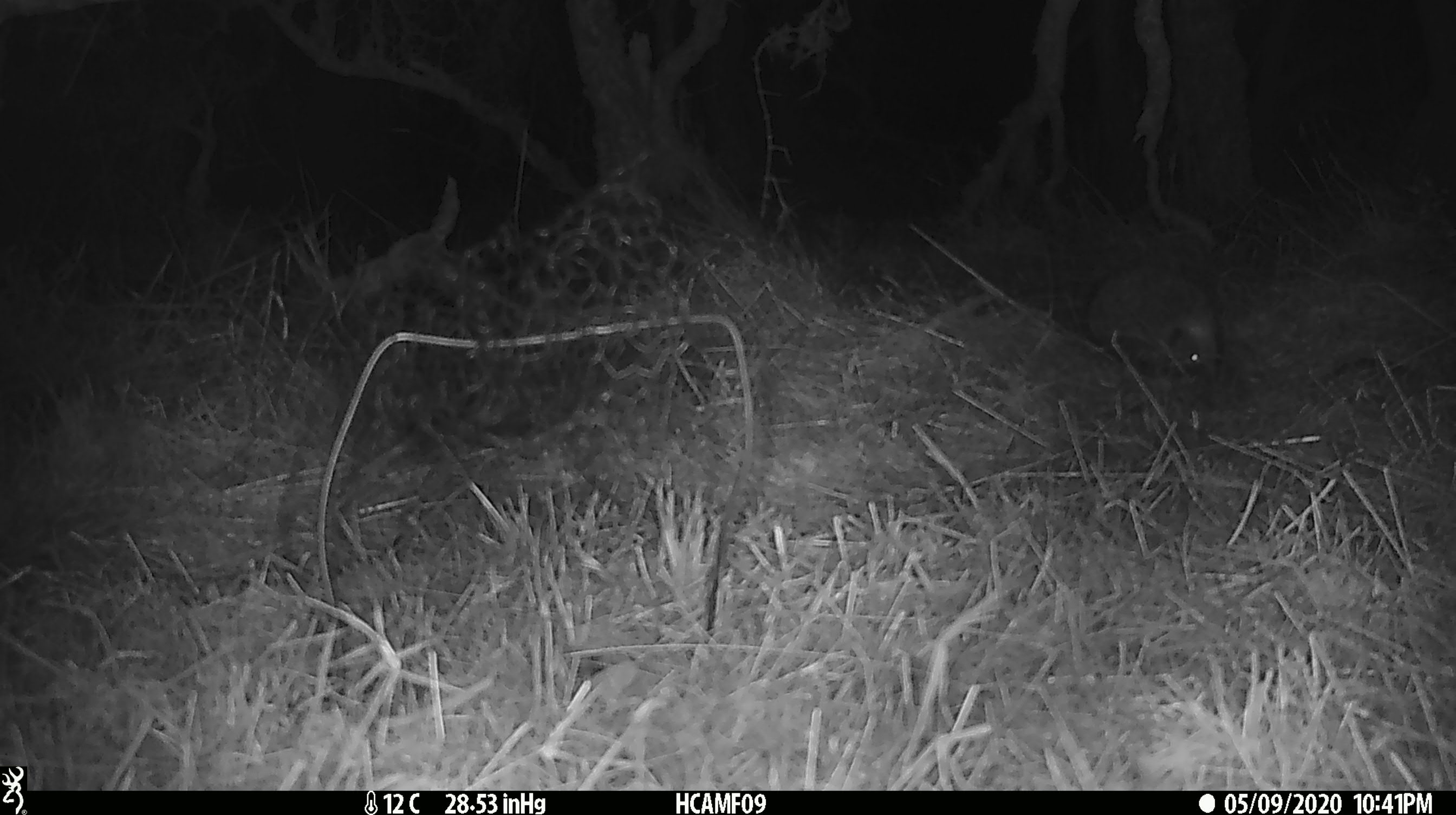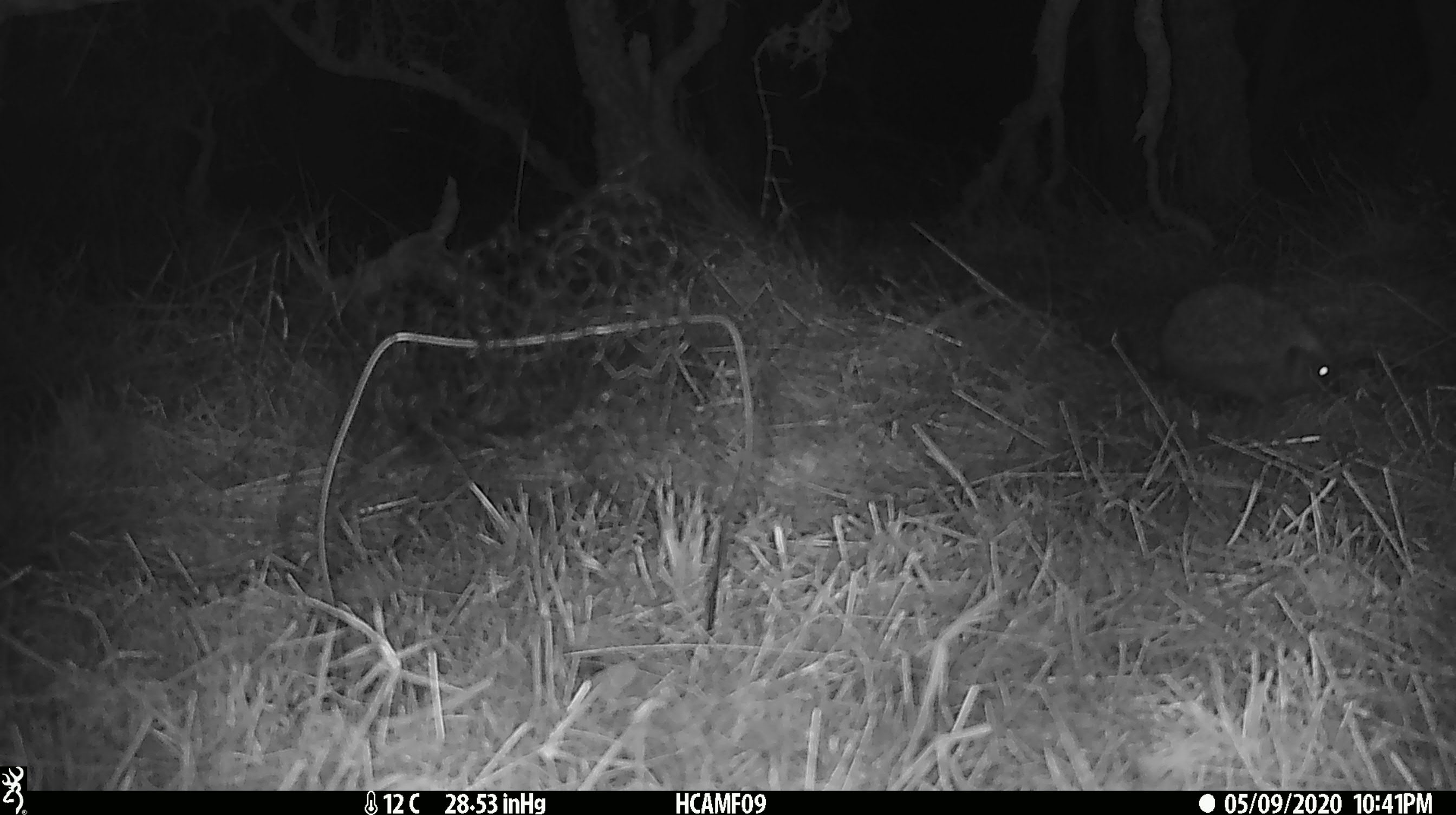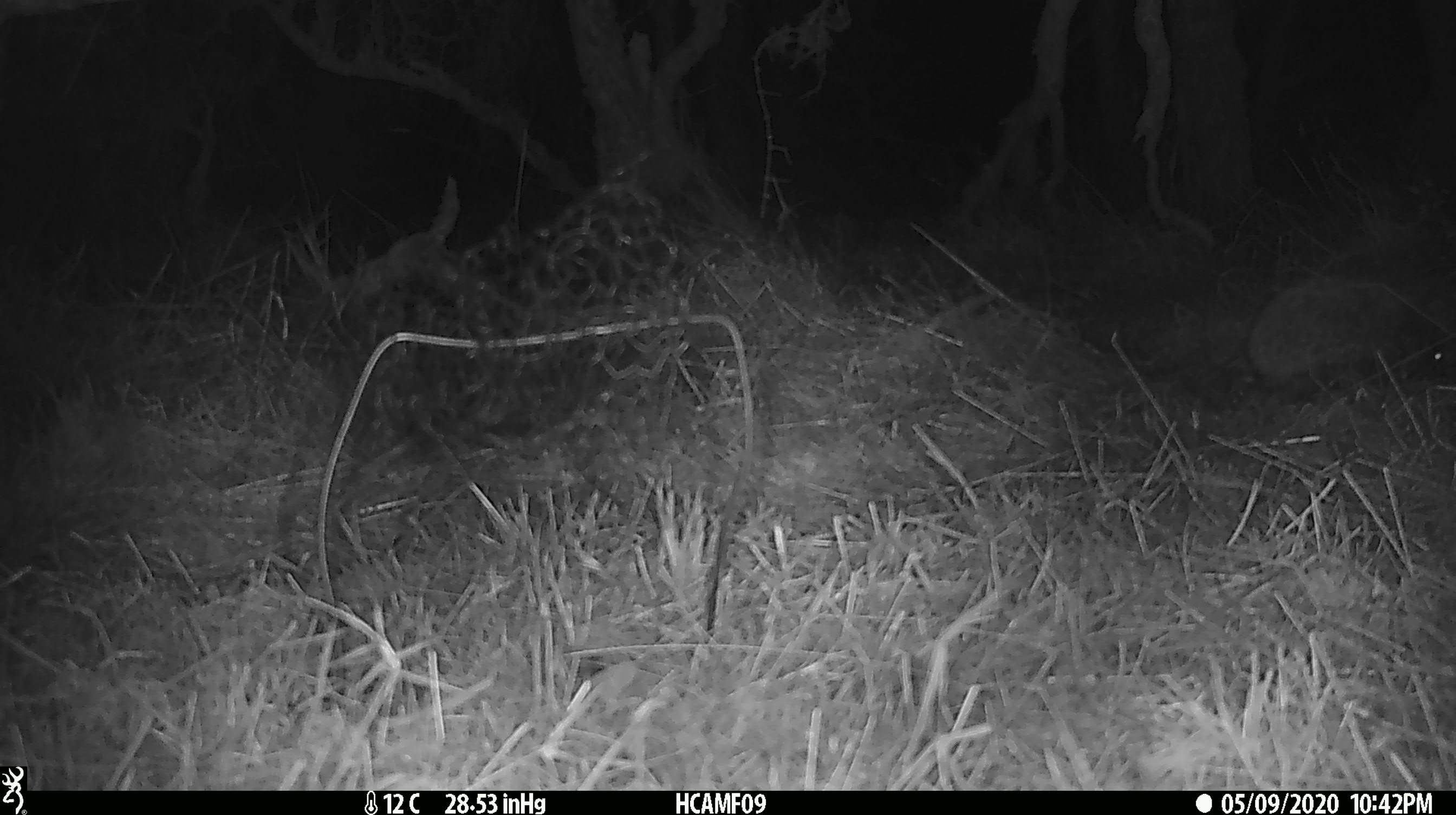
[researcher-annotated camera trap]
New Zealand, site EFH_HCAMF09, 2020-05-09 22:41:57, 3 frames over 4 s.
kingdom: Animalia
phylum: Chordata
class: Mammalia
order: Eulipotyphla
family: Erinaceidae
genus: Erinaceus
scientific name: Erinaceus europaeus europaeus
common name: european hedgehog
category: hedgehog